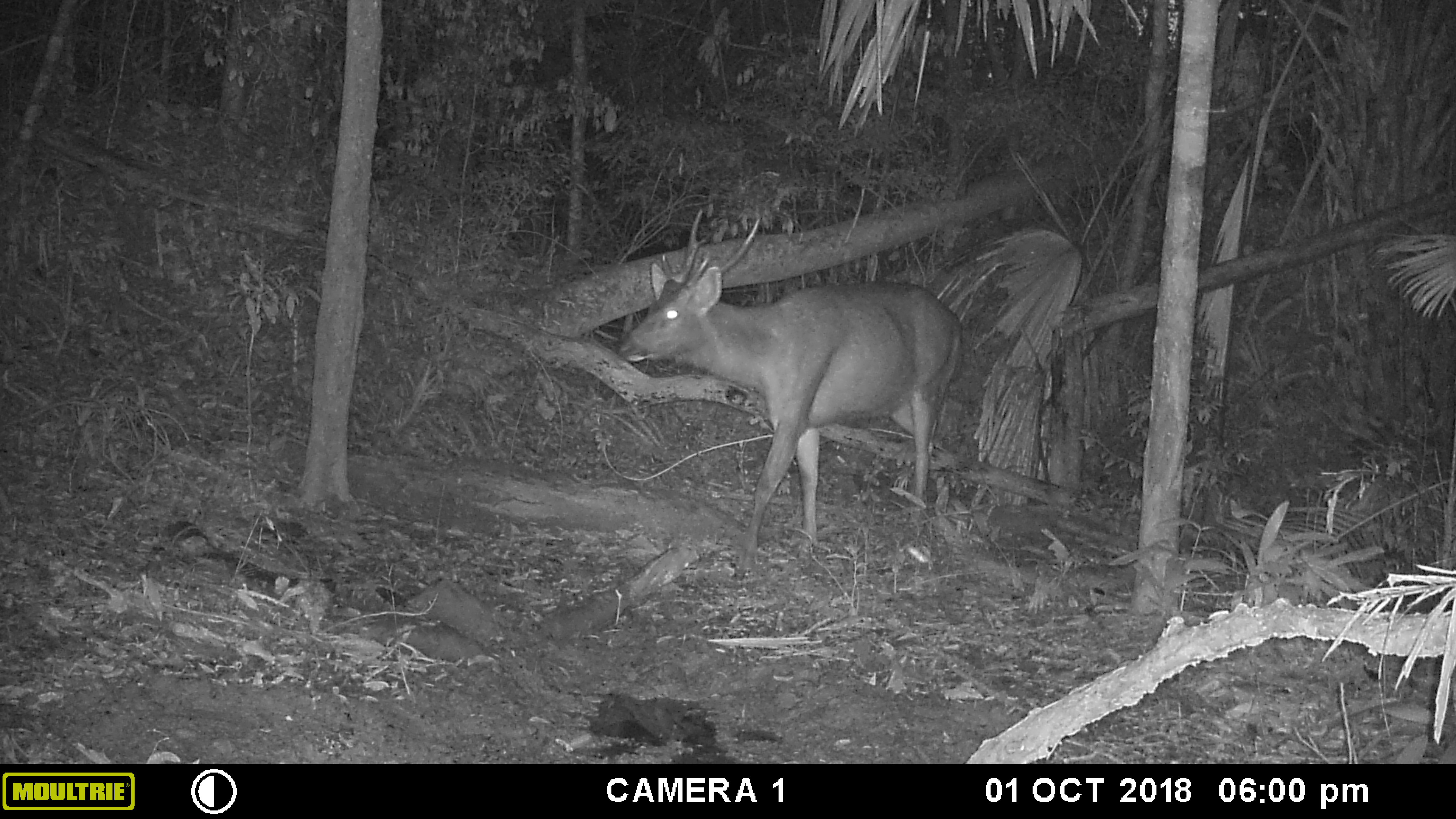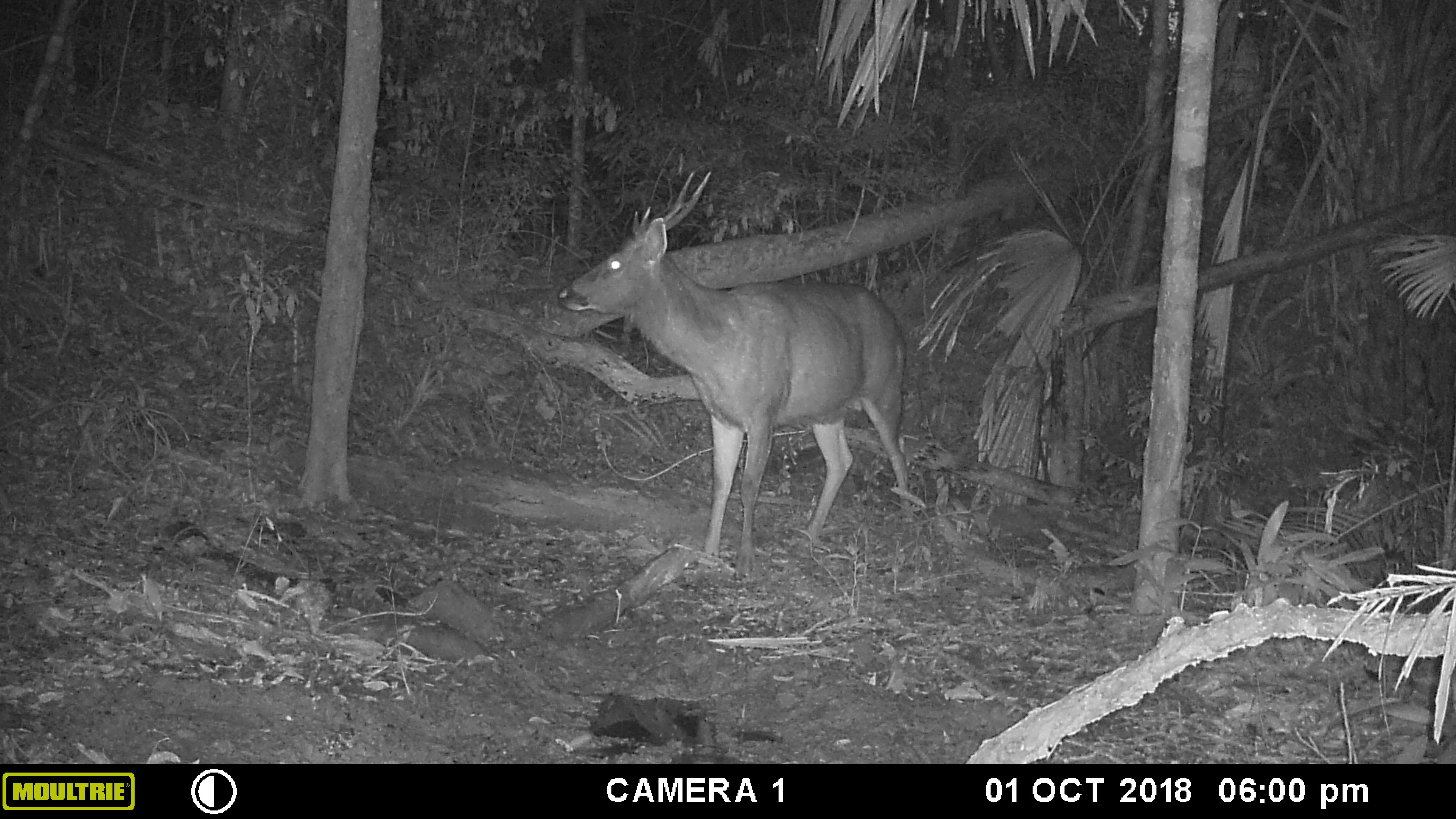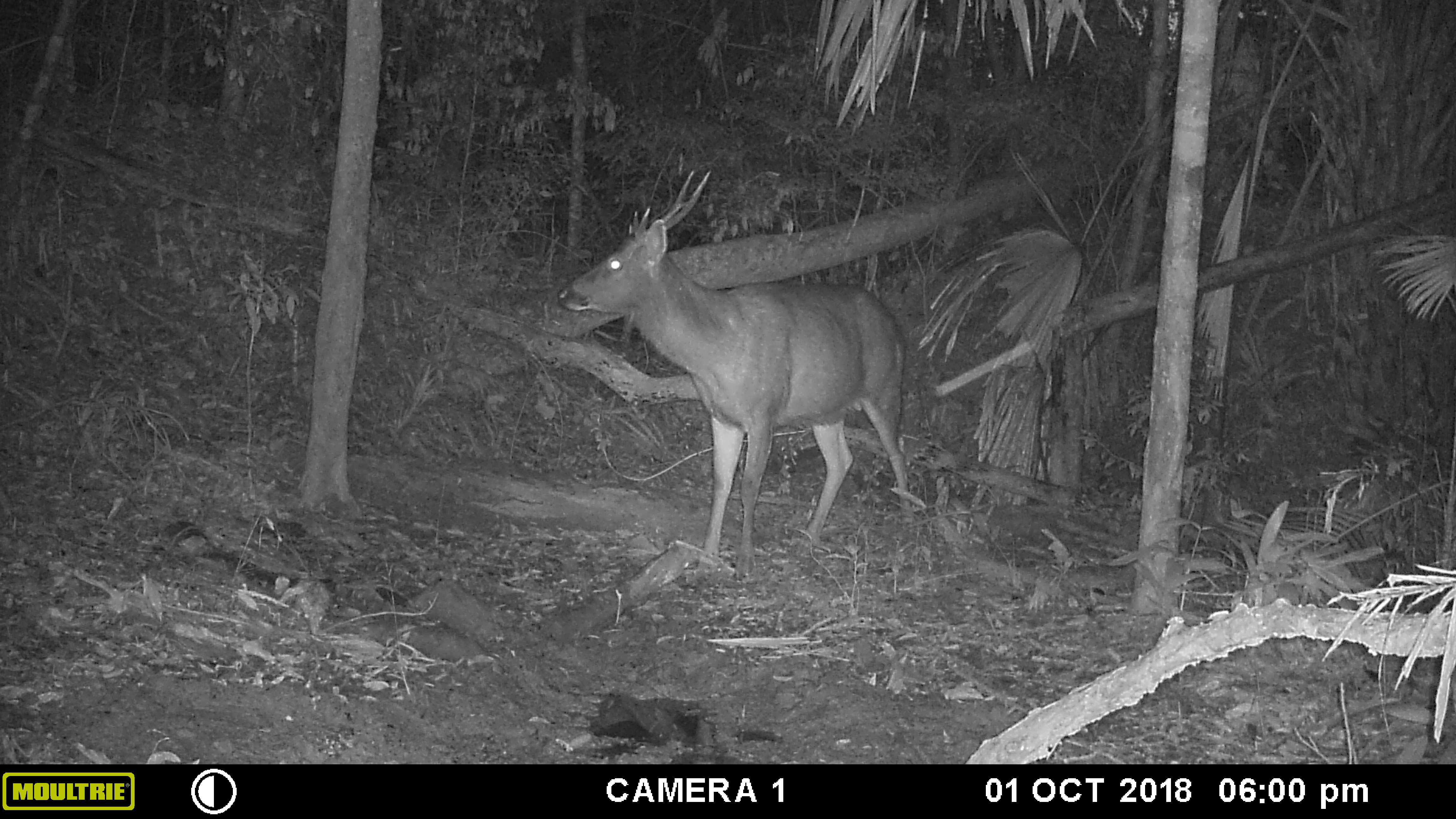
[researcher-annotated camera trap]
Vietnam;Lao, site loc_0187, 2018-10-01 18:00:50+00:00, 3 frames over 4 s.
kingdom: Animalia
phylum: Chordata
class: Mammalia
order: Artiodactyla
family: Cervidae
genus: Rusa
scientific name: Rusa unicolor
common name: sambar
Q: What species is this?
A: Sambar (Rusa unicolor).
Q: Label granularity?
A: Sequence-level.